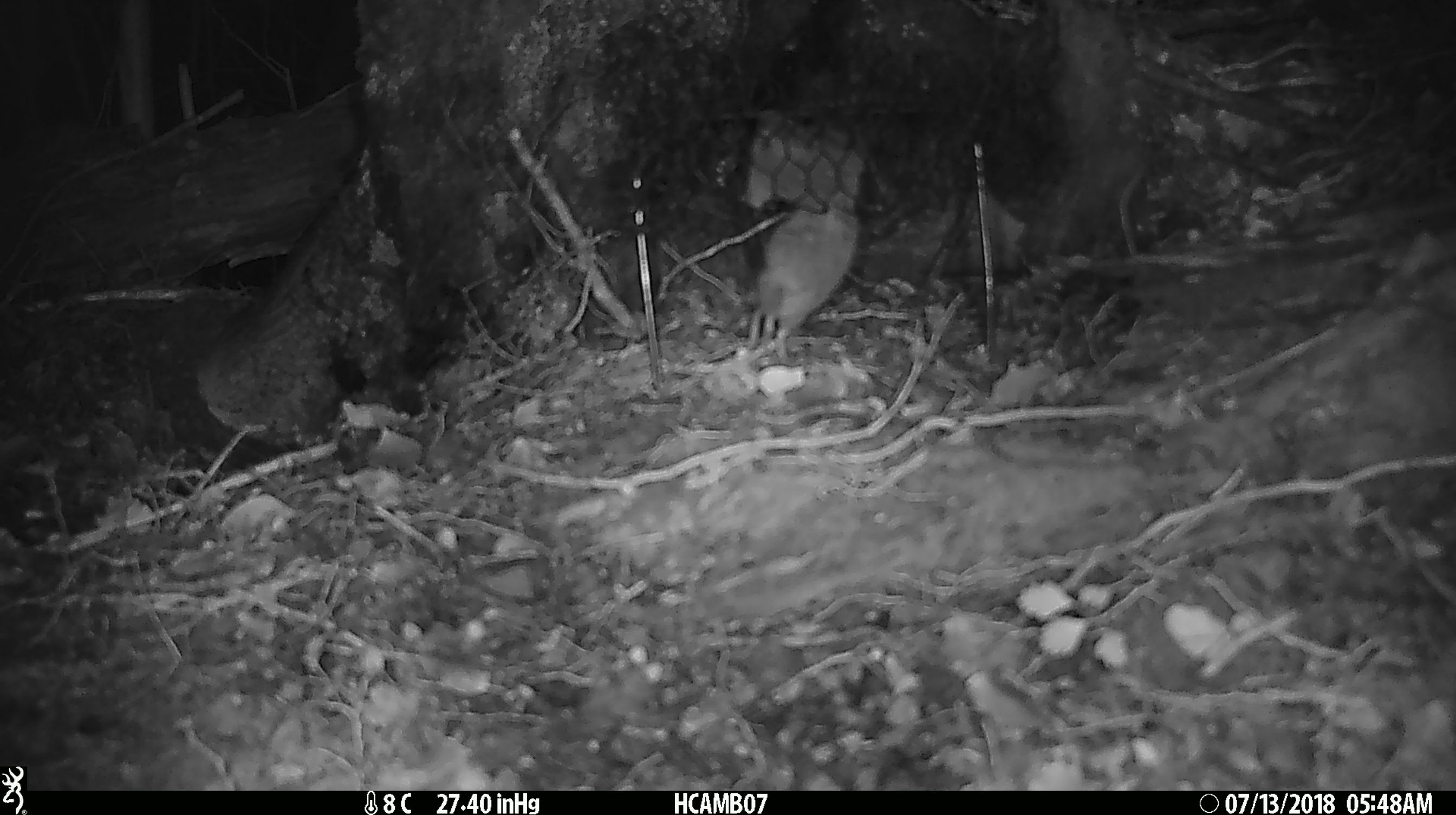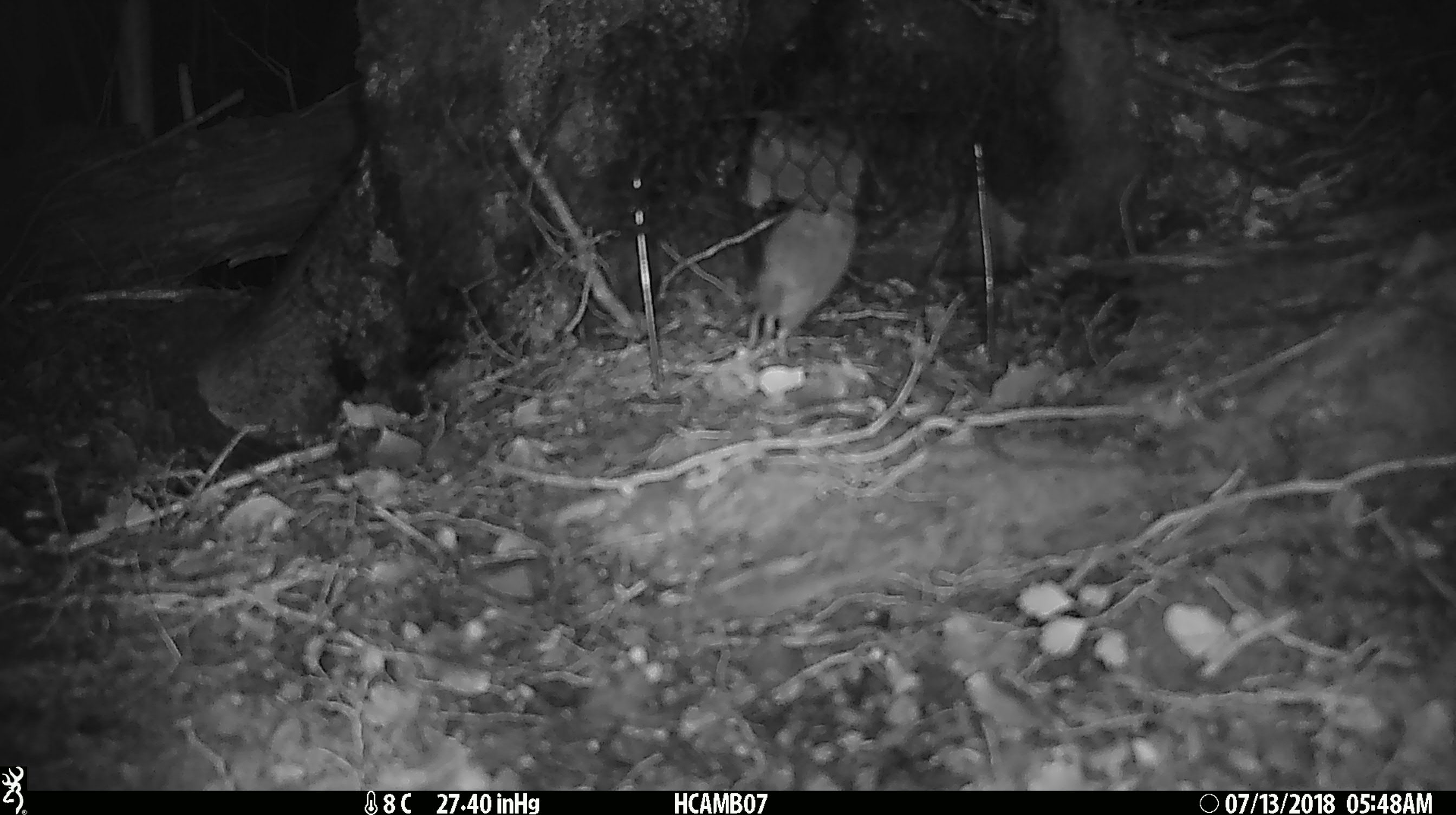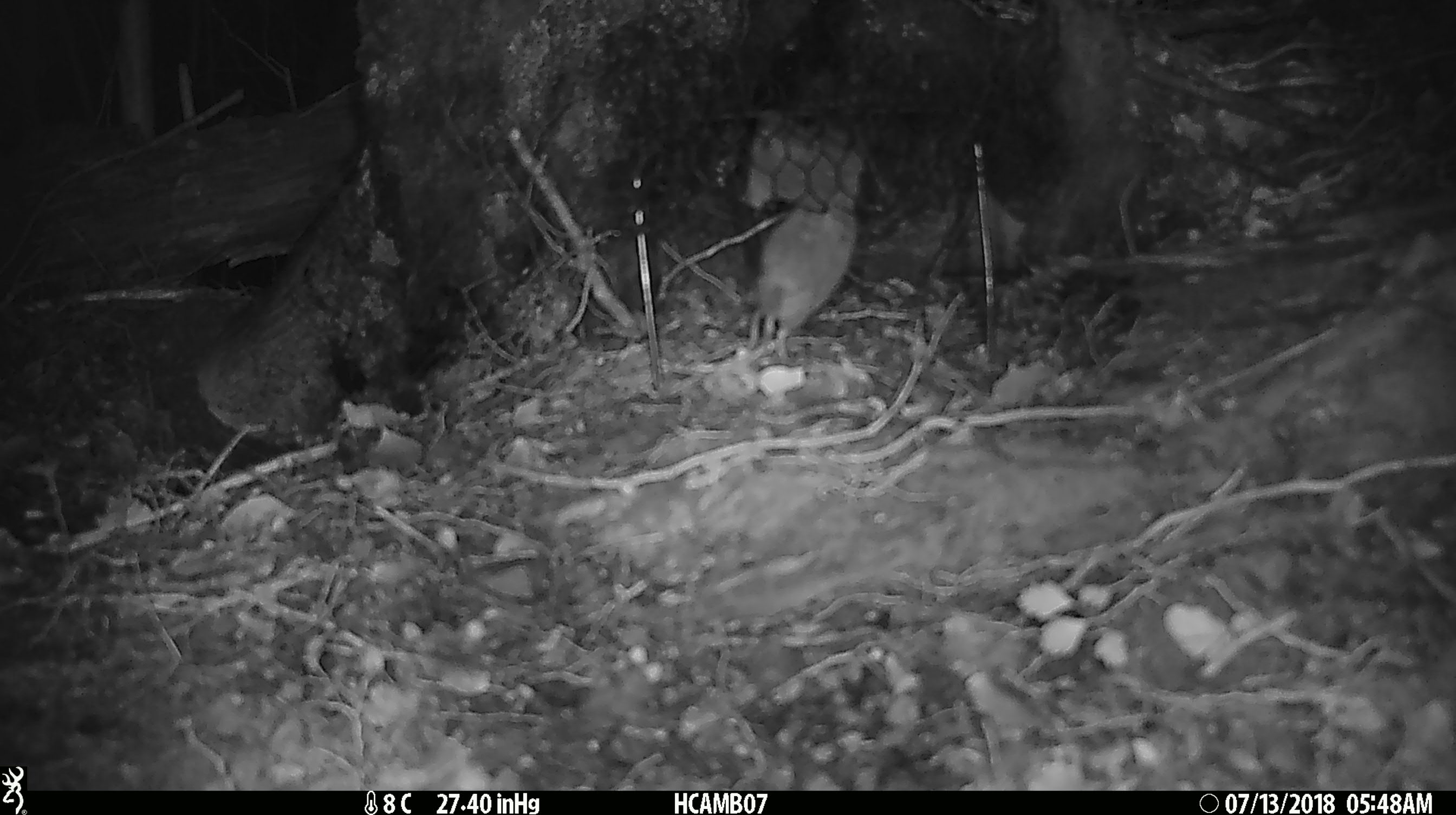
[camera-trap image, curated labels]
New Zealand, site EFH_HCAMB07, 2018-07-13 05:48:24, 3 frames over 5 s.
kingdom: Animalia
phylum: Chordata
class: Mammalia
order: Rodentia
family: Muridae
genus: Mus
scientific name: Mus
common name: mouse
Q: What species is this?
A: Mouse (Mus).